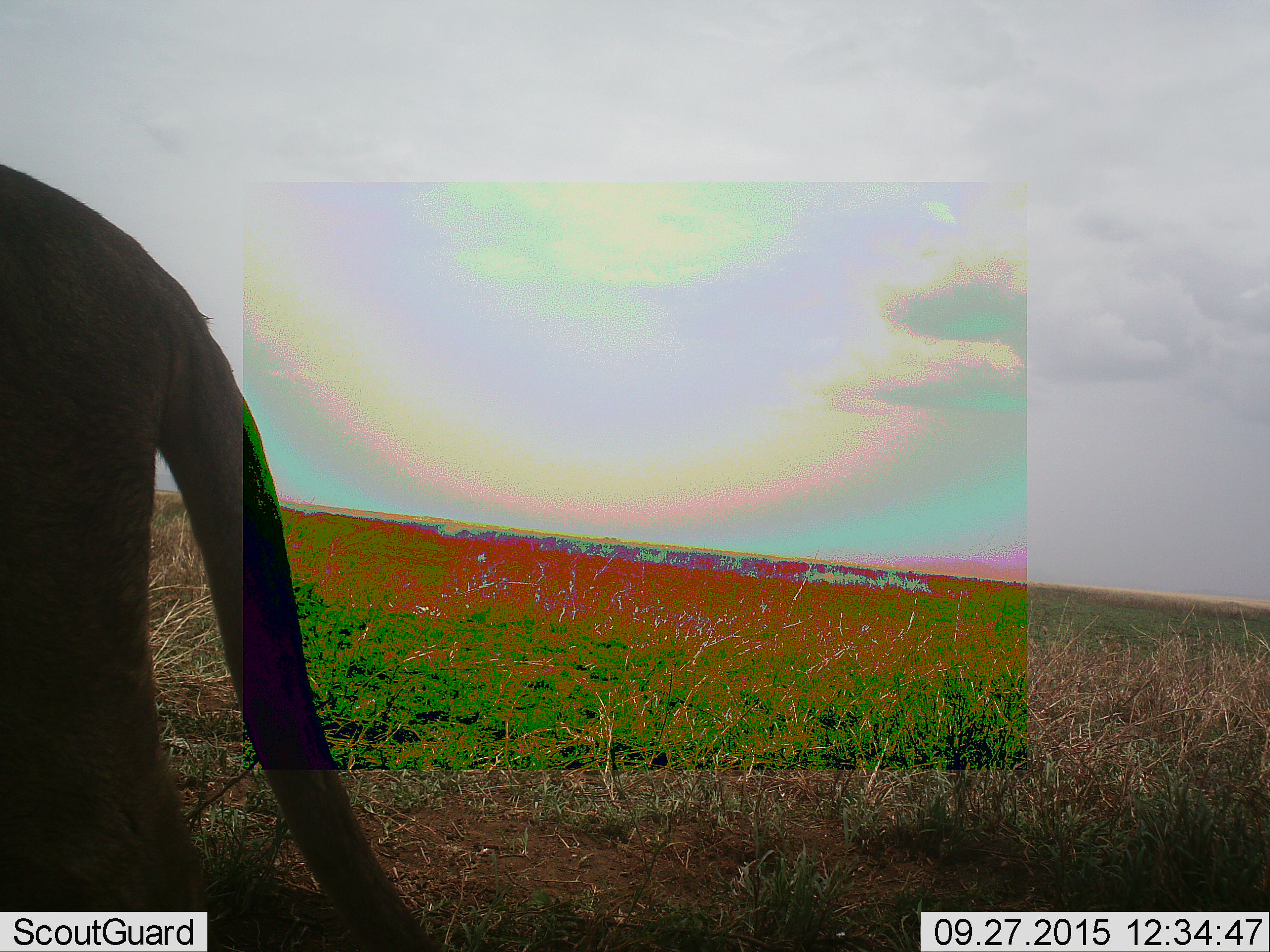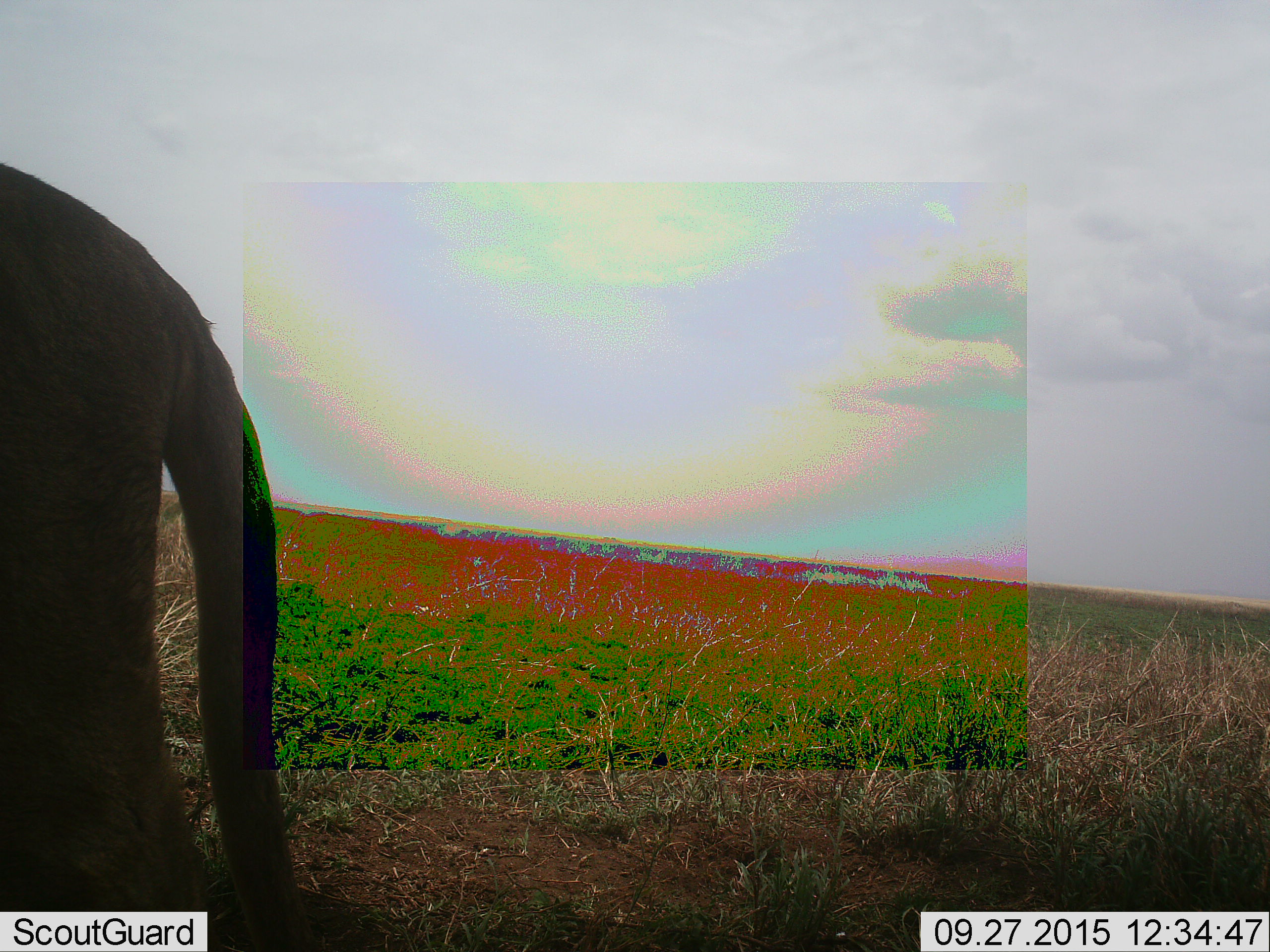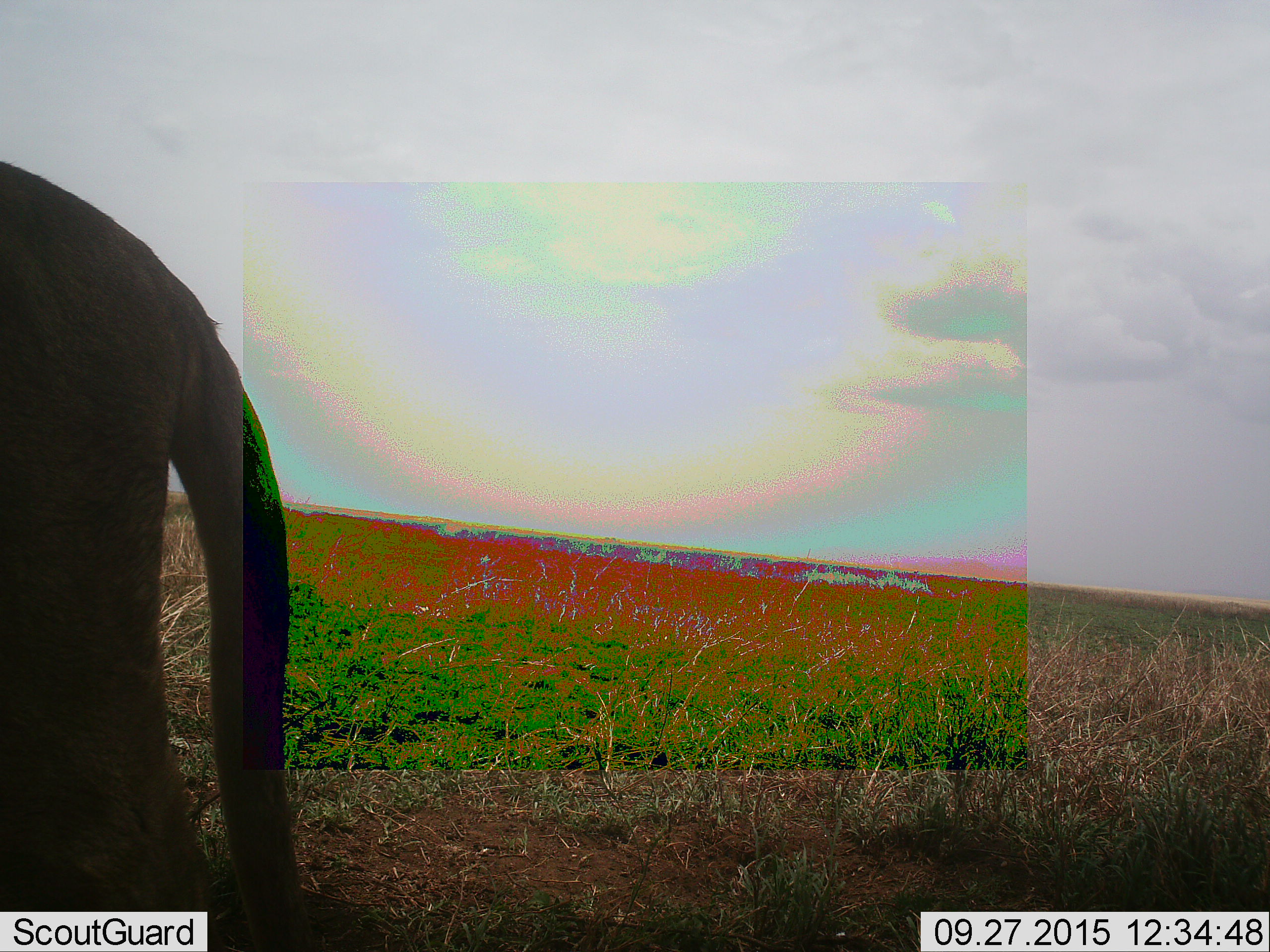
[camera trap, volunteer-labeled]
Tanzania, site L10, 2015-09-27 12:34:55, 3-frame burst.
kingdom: Animalia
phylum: Chordata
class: Mammalia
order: Carnivora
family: Felidae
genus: Panthera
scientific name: Panthera leo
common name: lion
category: lionfemale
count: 1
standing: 62%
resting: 0%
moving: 38%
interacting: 0%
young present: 0%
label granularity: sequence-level